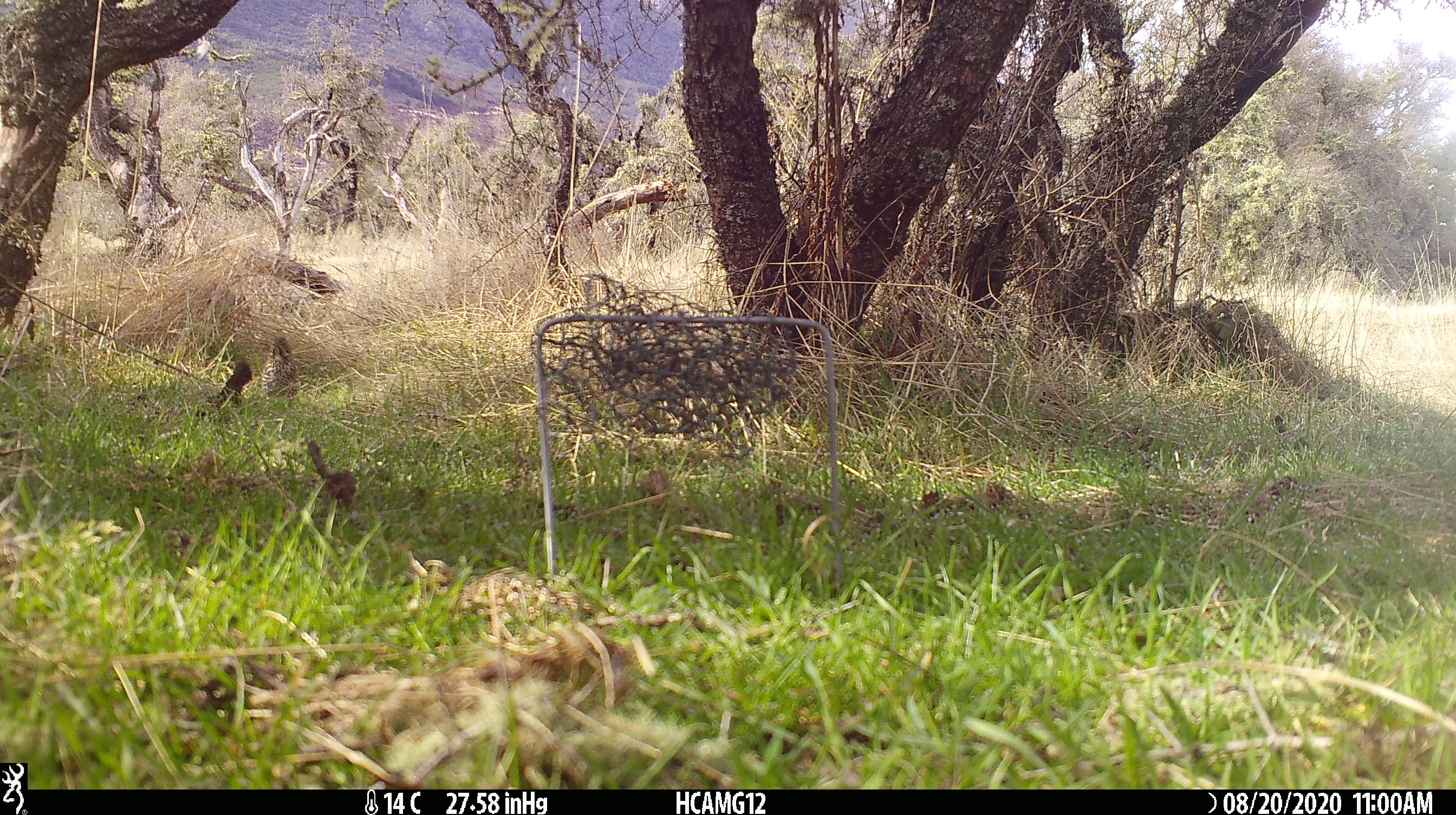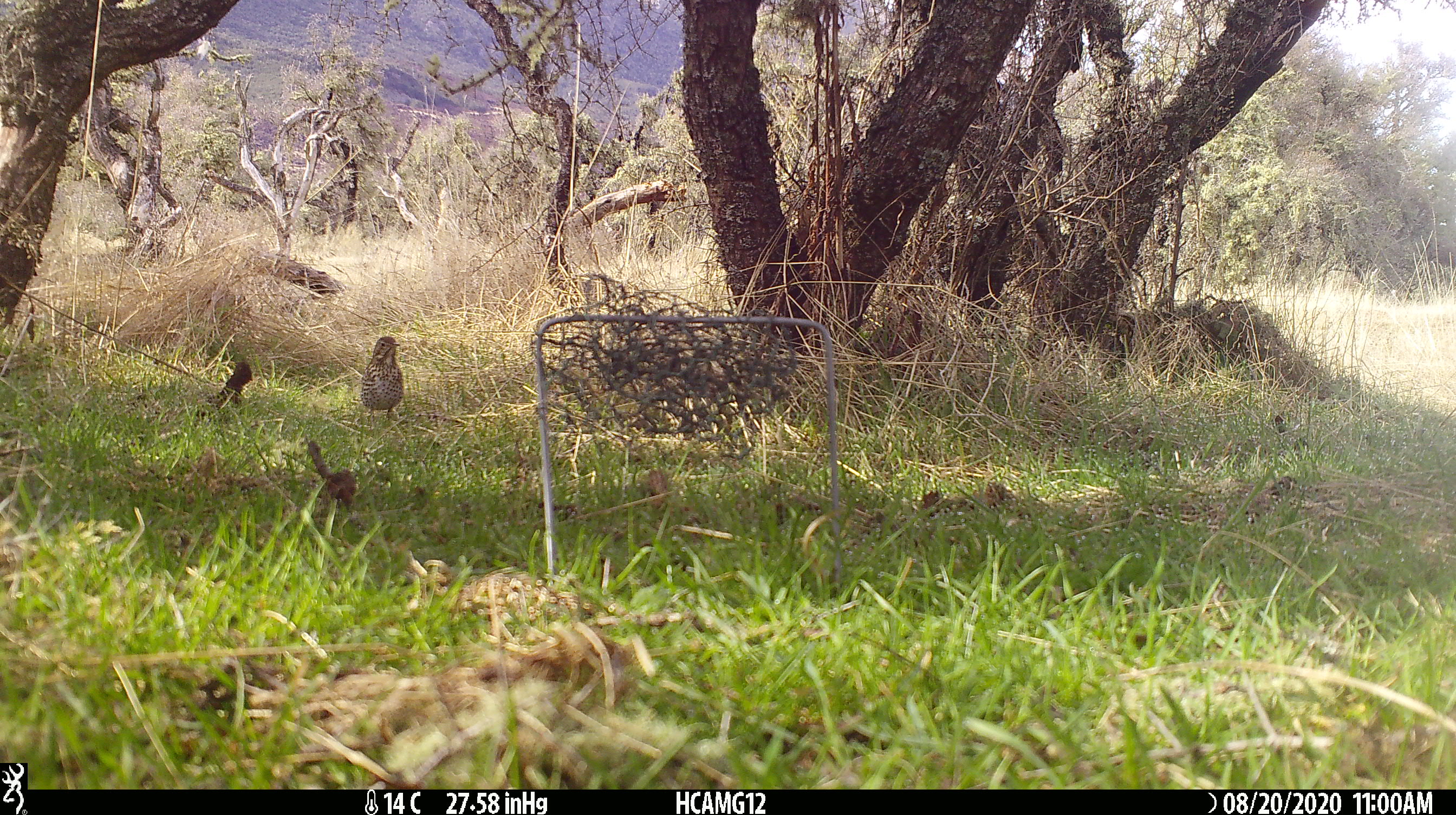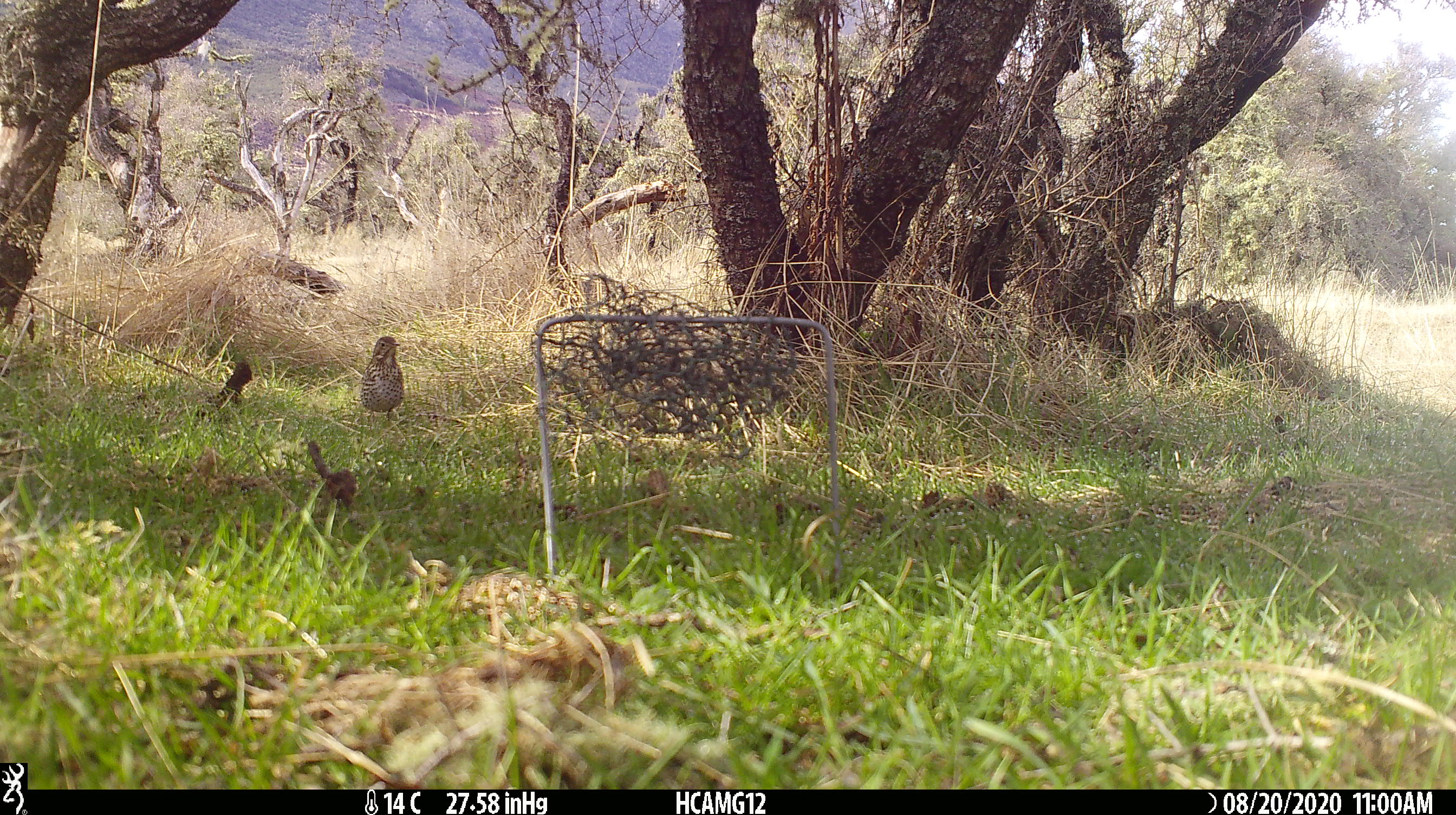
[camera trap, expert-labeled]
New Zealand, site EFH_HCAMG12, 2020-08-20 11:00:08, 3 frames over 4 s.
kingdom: Animalia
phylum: Chordata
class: Aves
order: Passeriformes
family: Turdidae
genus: Turdus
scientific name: Turdus philomelos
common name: song thrush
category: thrush